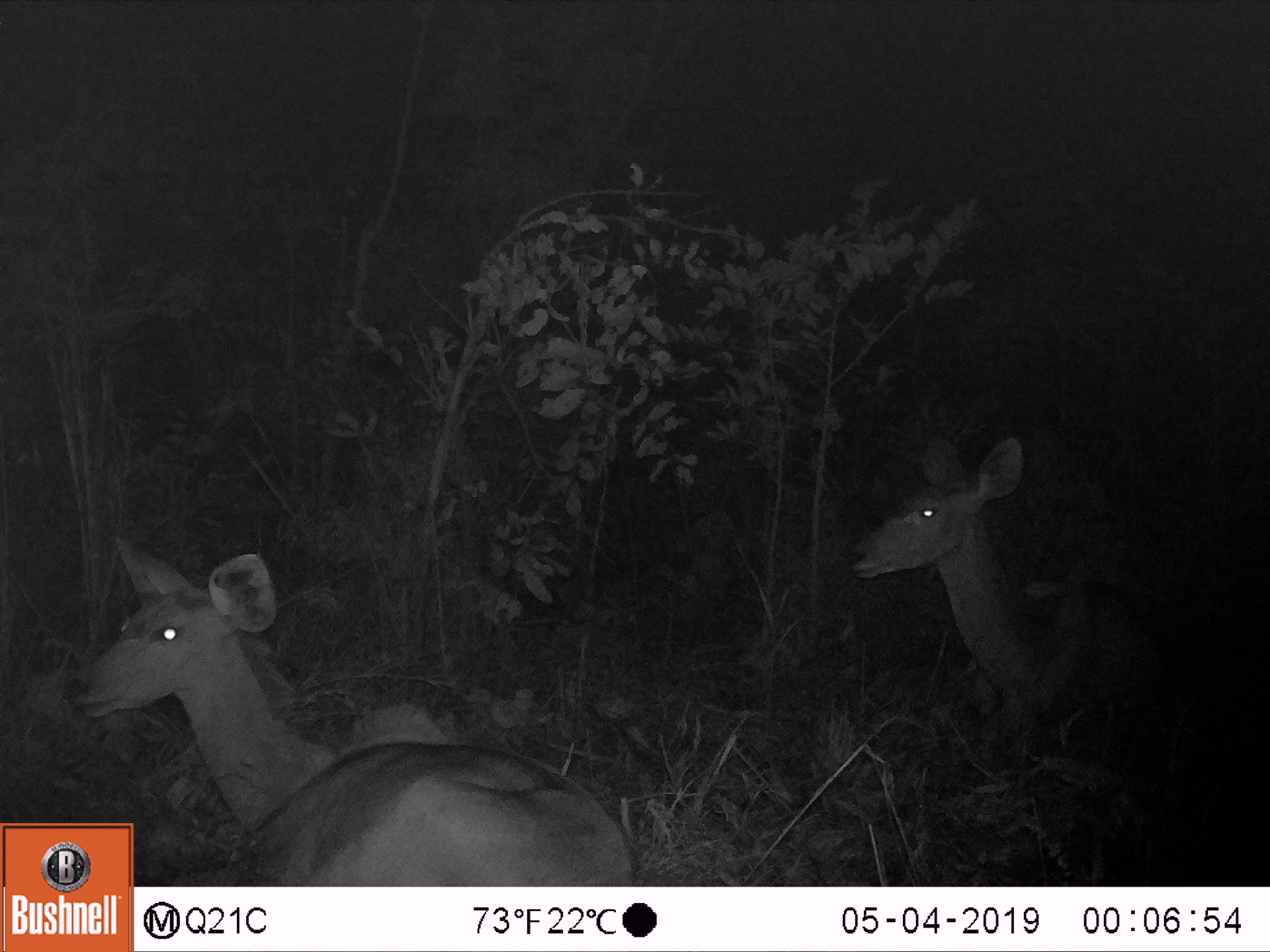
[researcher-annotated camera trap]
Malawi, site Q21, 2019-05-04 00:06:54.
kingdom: Animalia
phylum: Chordata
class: Mammalia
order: Artiodactyla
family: Bovidae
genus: Tragelaphus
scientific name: Tragelaphus strepsiceros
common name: greater kudu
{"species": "greater kudu (Tragelaphus strepsiceros)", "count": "2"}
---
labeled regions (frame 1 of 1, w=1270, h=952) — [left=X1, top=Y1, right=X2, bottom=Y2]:
greater kudu: [left=59, top=536, right=622, bottom=820]; [left=843, top=428, right=1201, bottom=750]